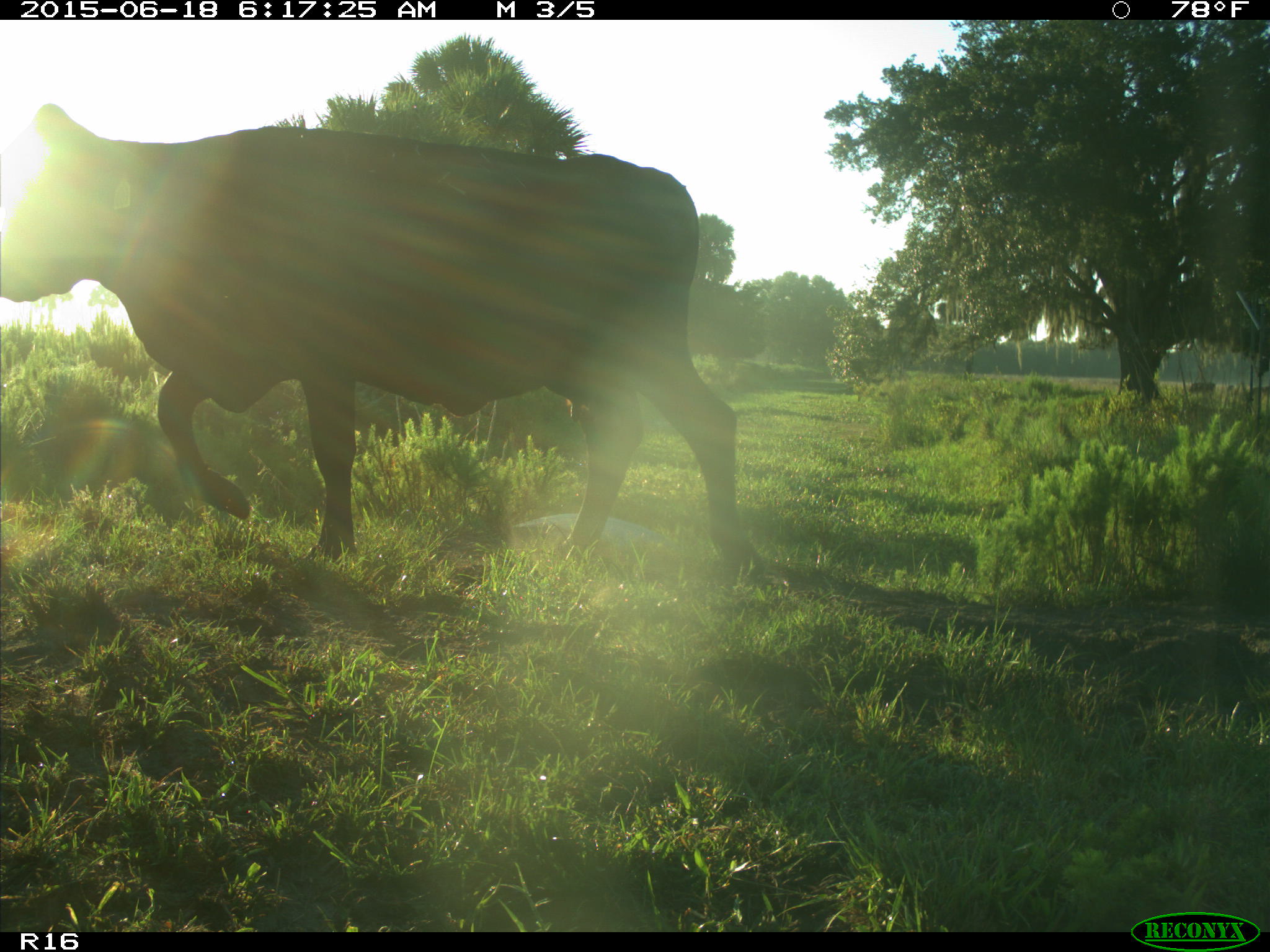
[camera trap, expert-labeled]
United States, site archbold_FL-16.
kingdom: Animalia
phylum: Chordata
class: Mammalia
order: Artiodactyla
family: Bovidae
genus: Bos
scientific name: Bos taurus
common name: domestic cow